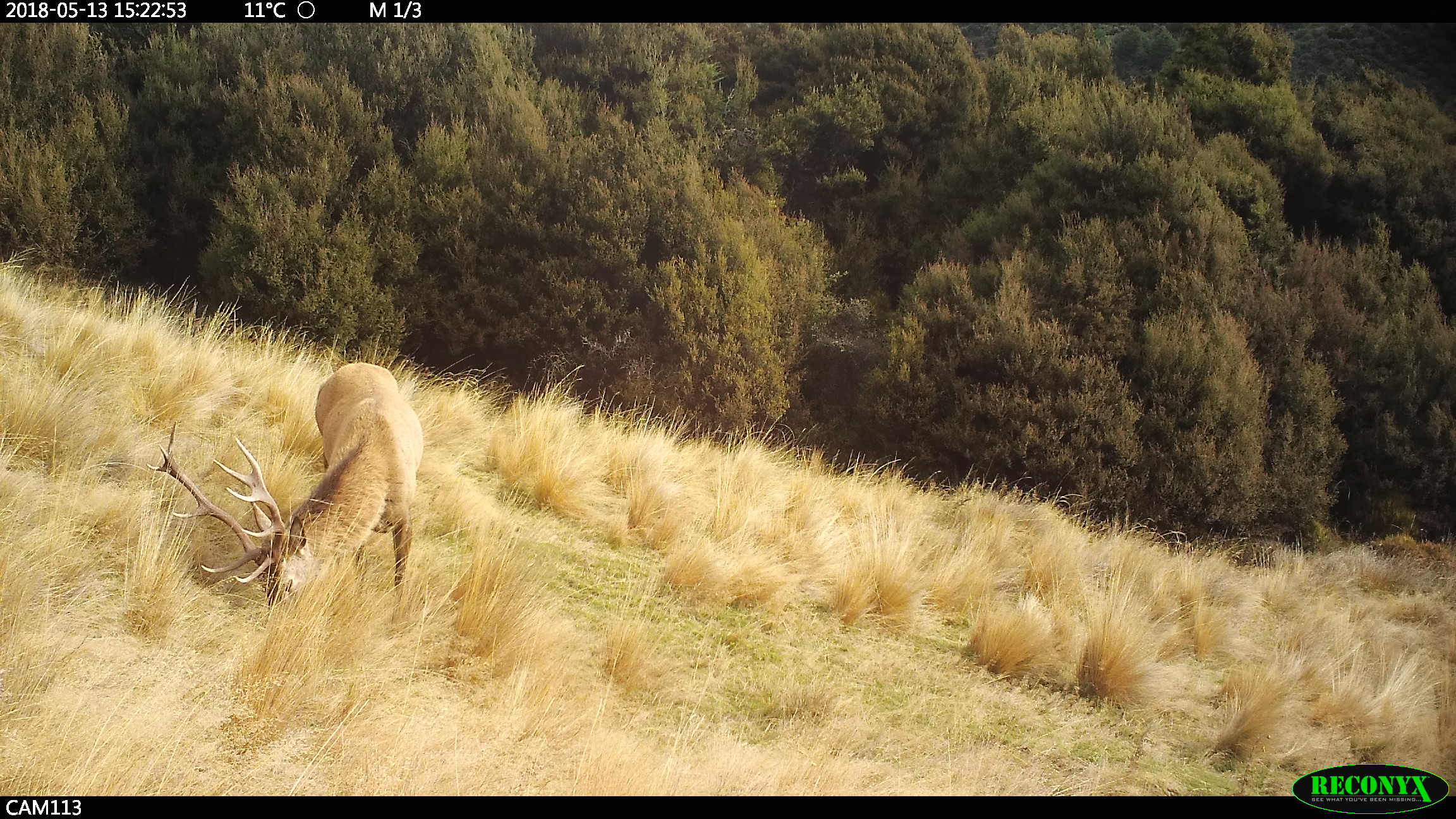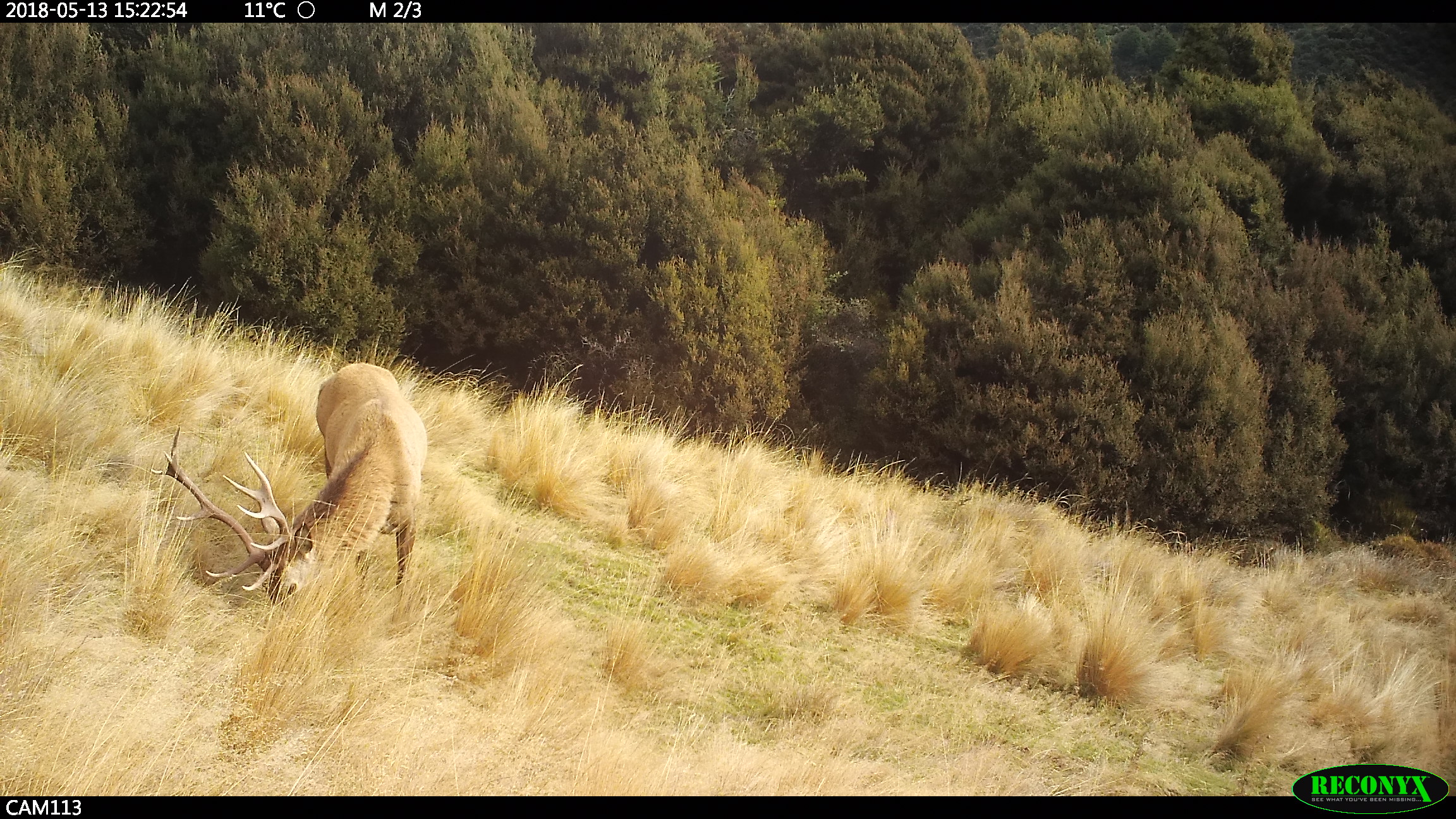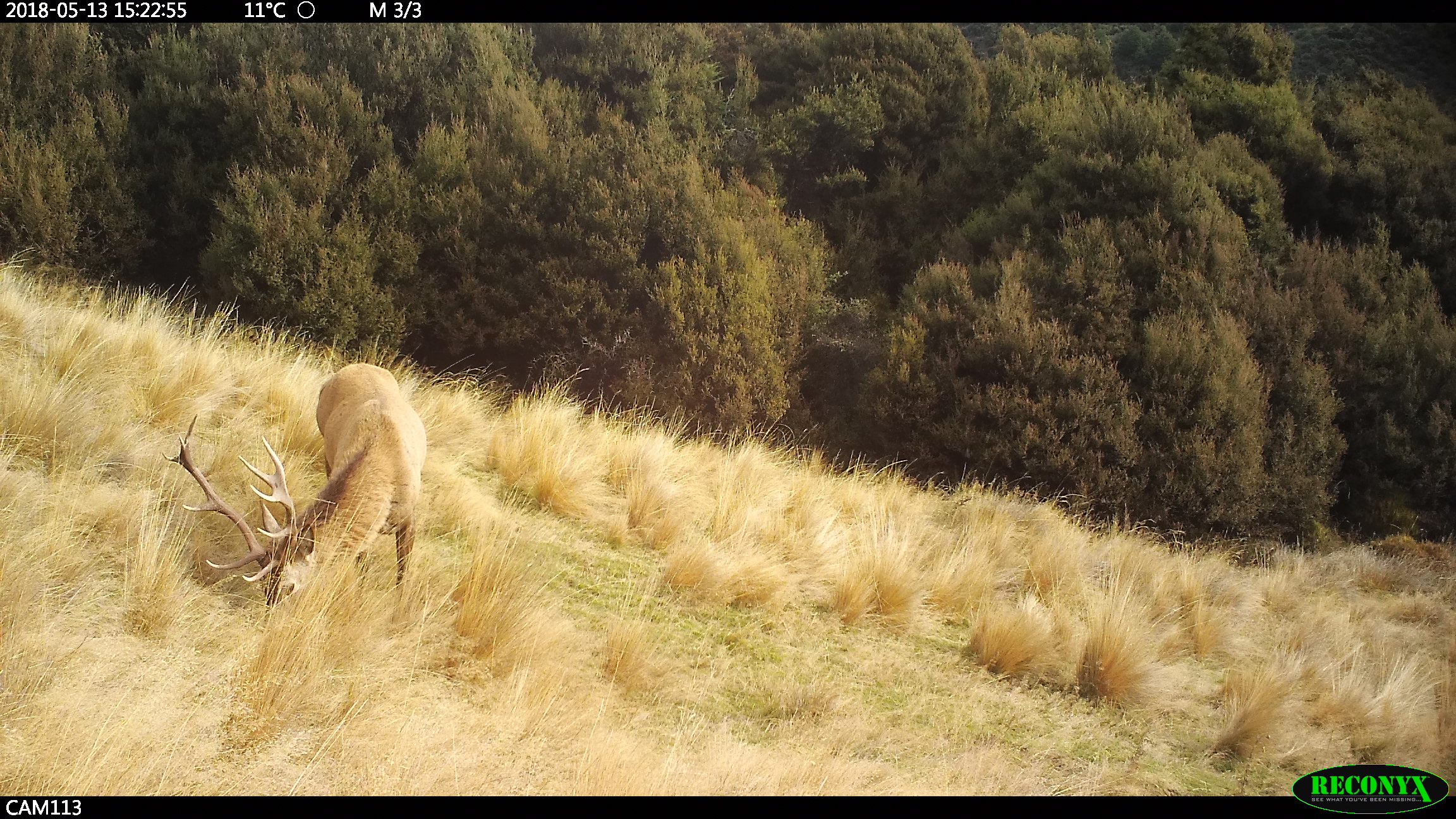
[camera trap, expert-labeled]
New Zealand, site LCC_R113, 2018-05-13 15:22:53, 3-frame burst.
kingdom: Animalia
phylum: Chordata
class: Mammalia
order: Artiodactyla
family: Cervidae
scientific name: Cervidae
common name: deer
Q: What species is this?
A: Deer (Cervidae).